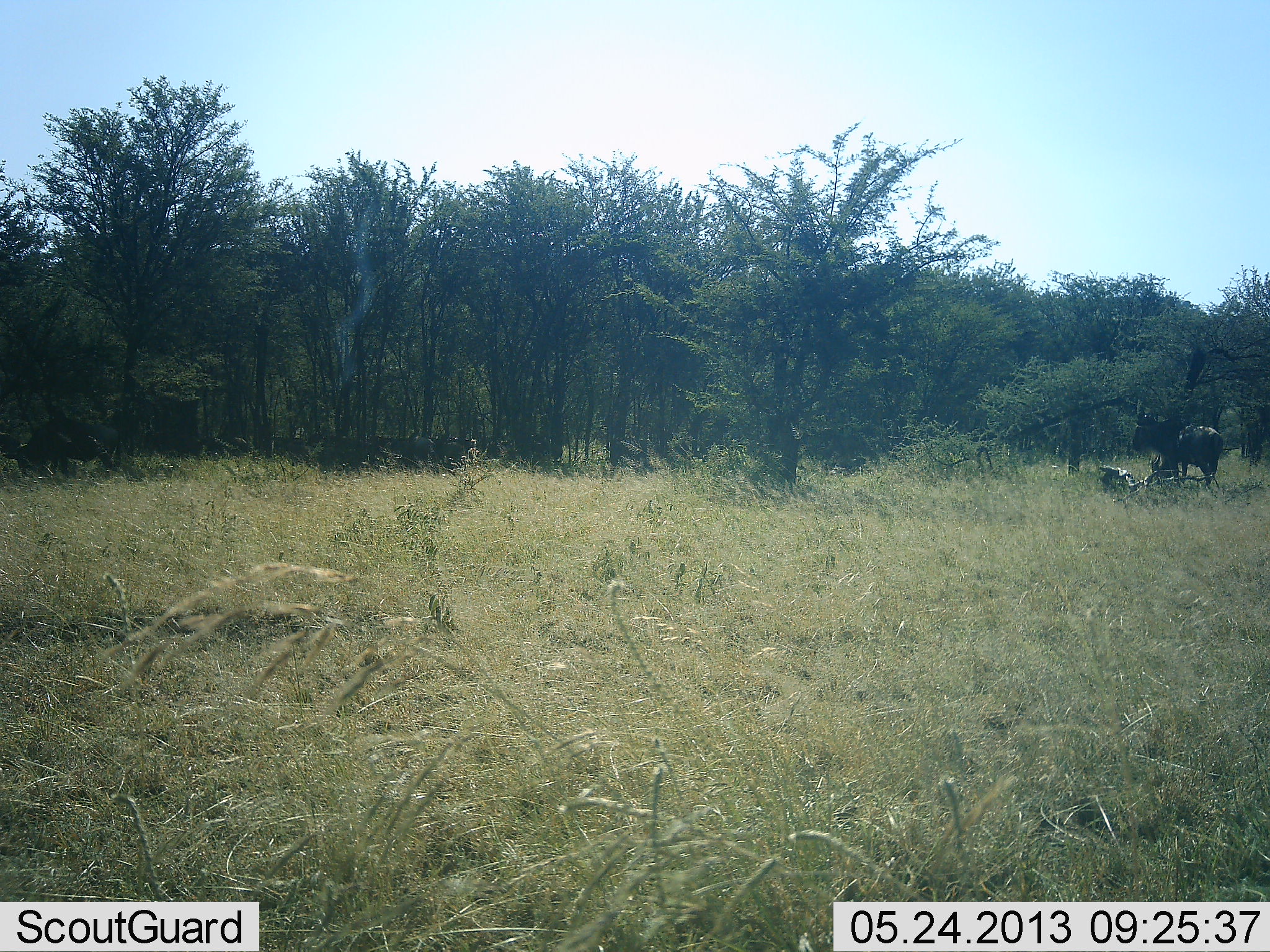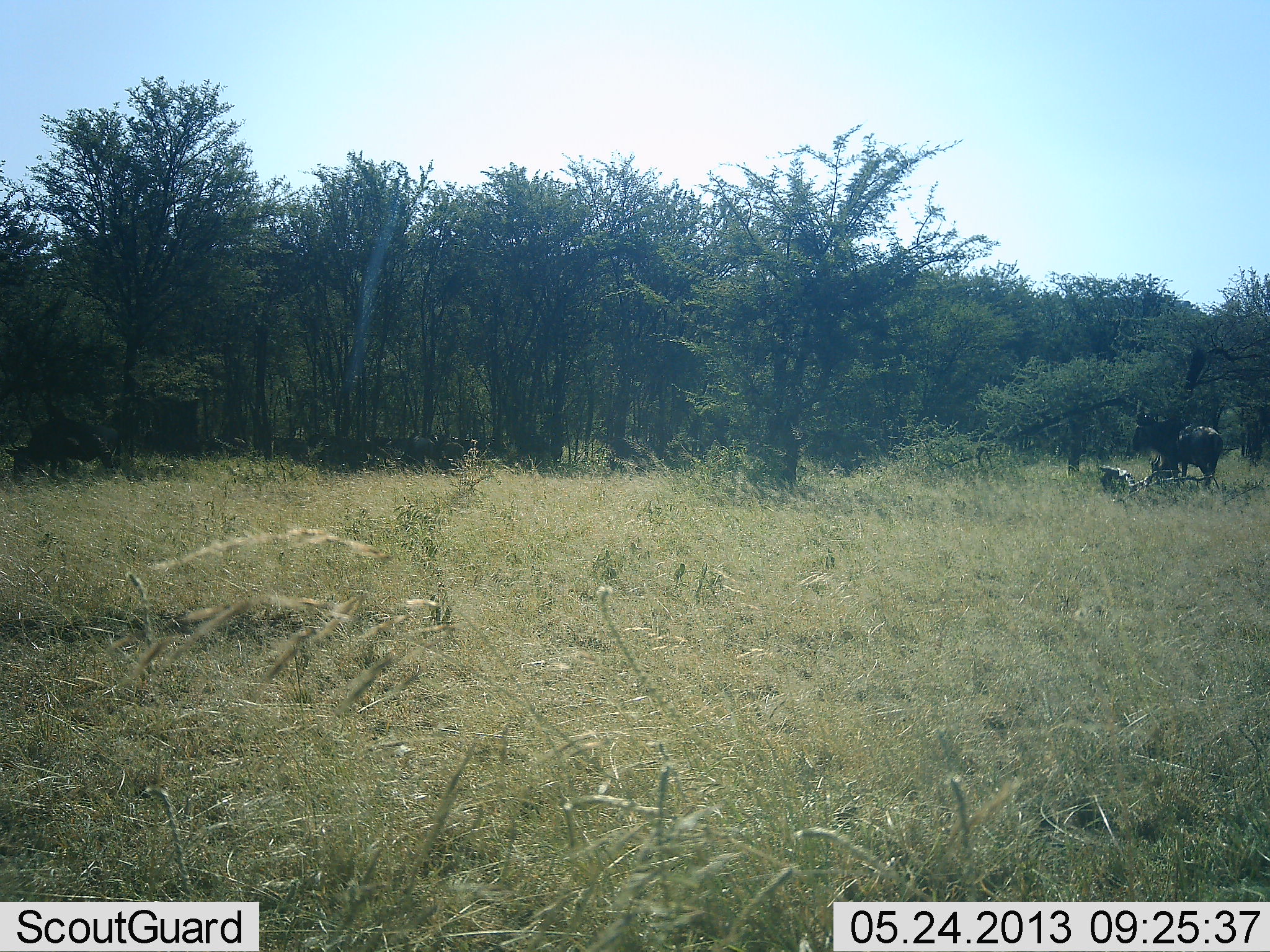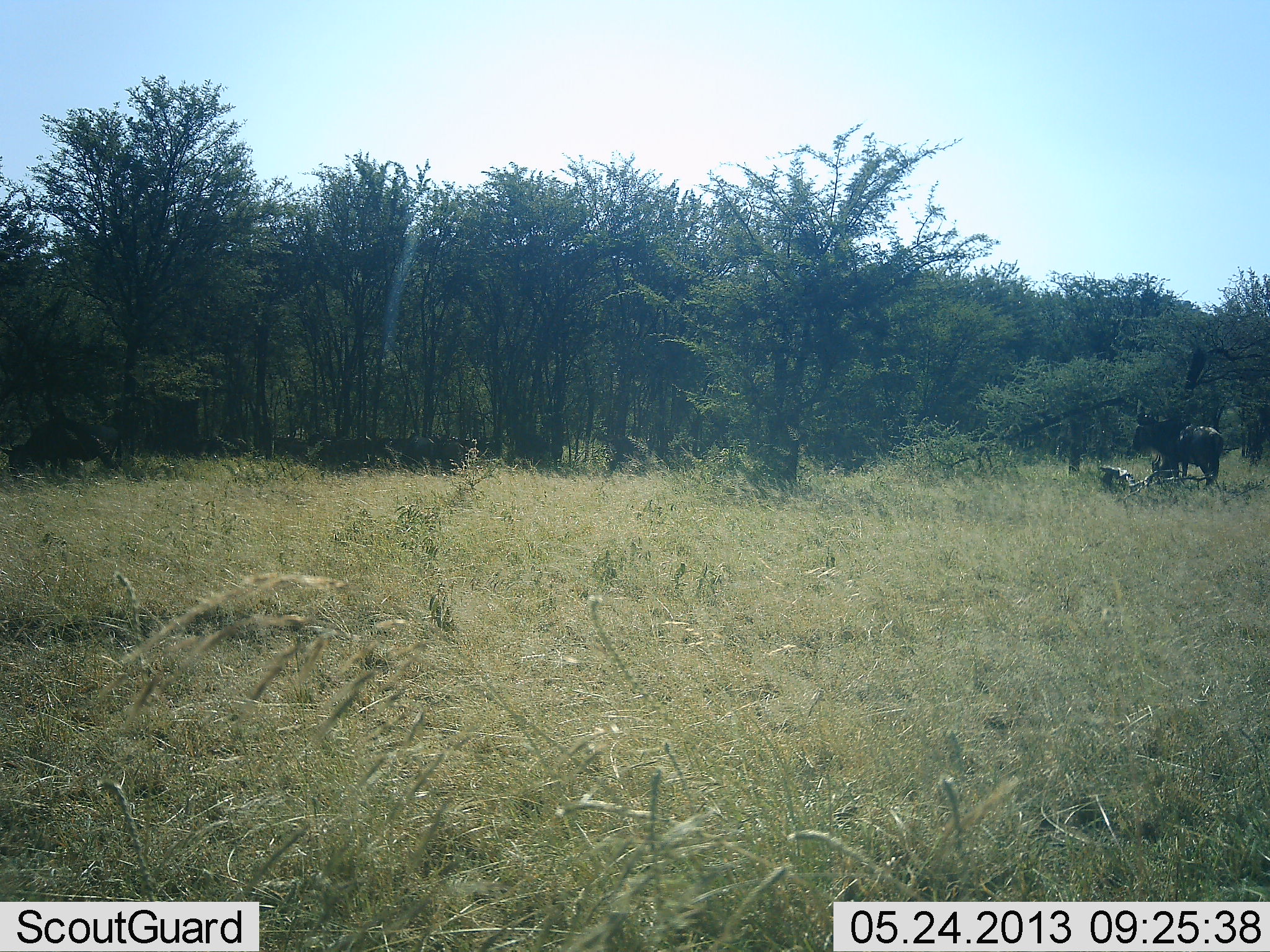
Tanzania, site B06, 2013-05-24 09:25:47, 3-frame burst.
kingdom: Animalia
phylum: Chordata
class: Mammalia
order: Artiodactyla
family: Bovidae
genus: Connochaetes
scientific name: Connochaetes taurinus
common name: blue wildebeest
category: wildebeest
Wildebeest (blue wildebeest) (Connochaetes taurinus), count 3. Behavior (volunteer vote fractions): standing 80%, resting 20%, moving 0%, interacting 0%. Young present (vote fraction): 0%. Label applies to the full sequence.